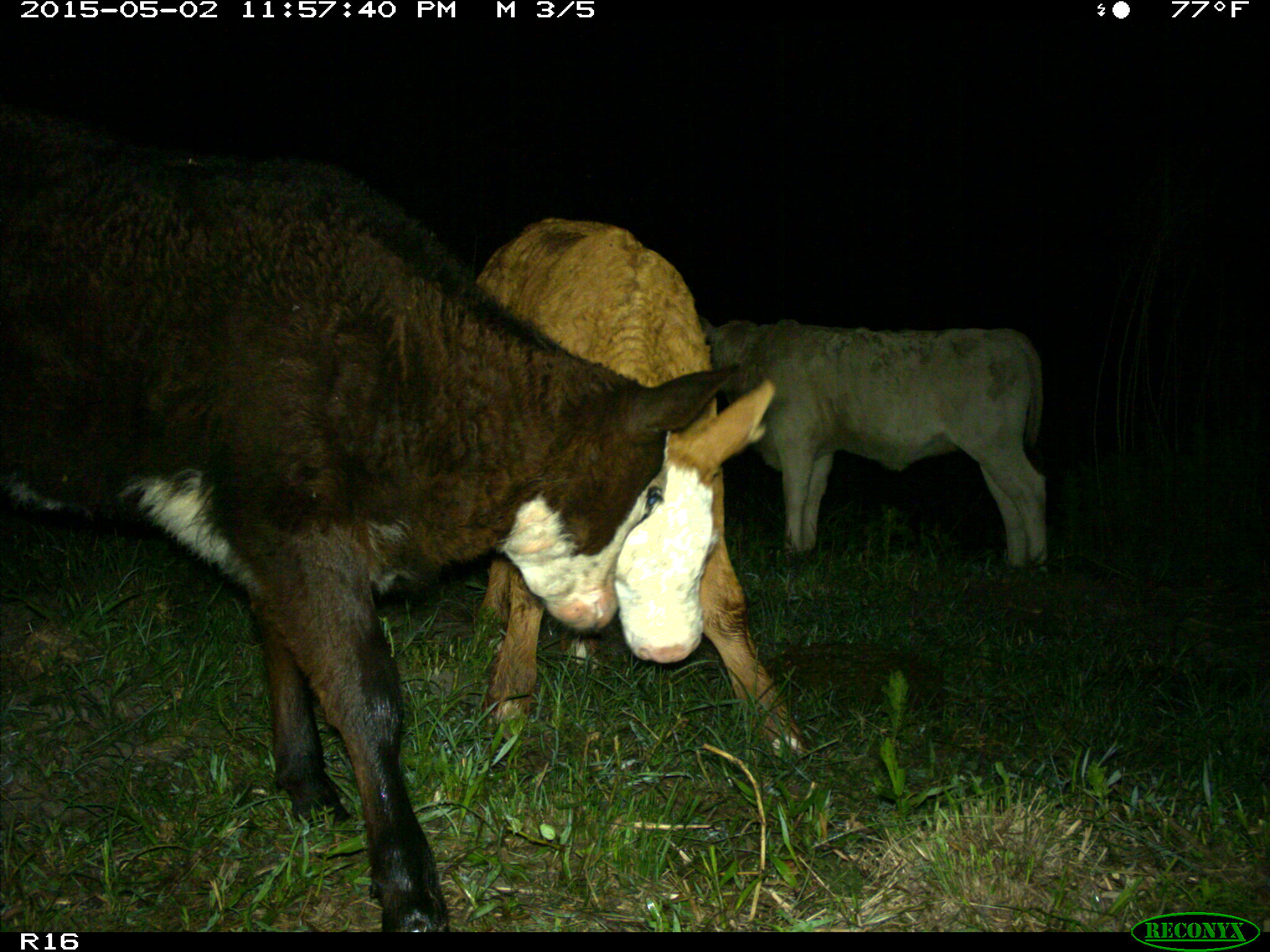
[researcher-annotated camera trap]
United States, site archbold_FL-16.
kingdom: Animalia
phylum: Chordata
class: Mammalia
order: Artiodactyla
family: Bovidae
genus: Bos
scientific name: Bos taurus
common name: domestic cow